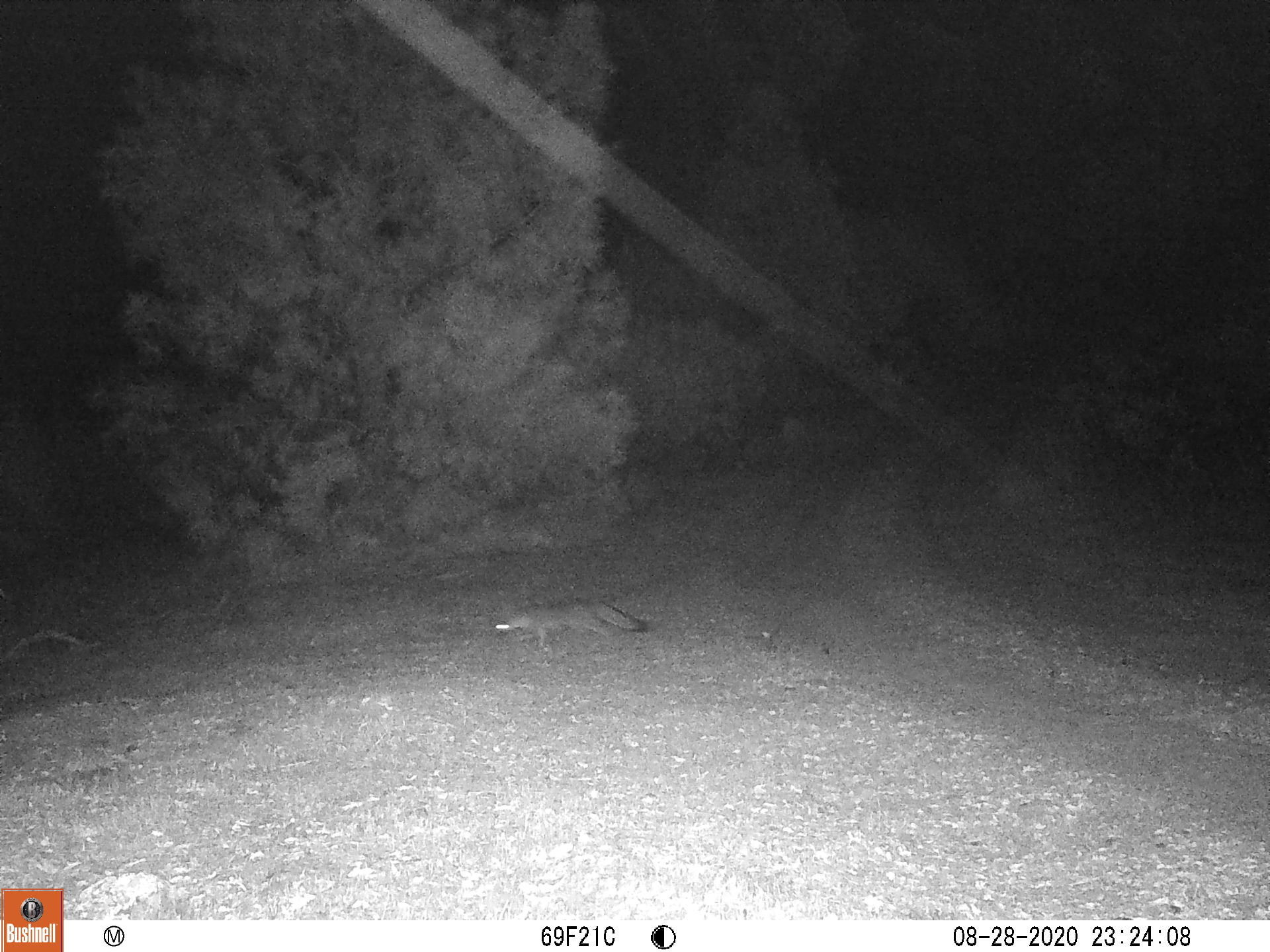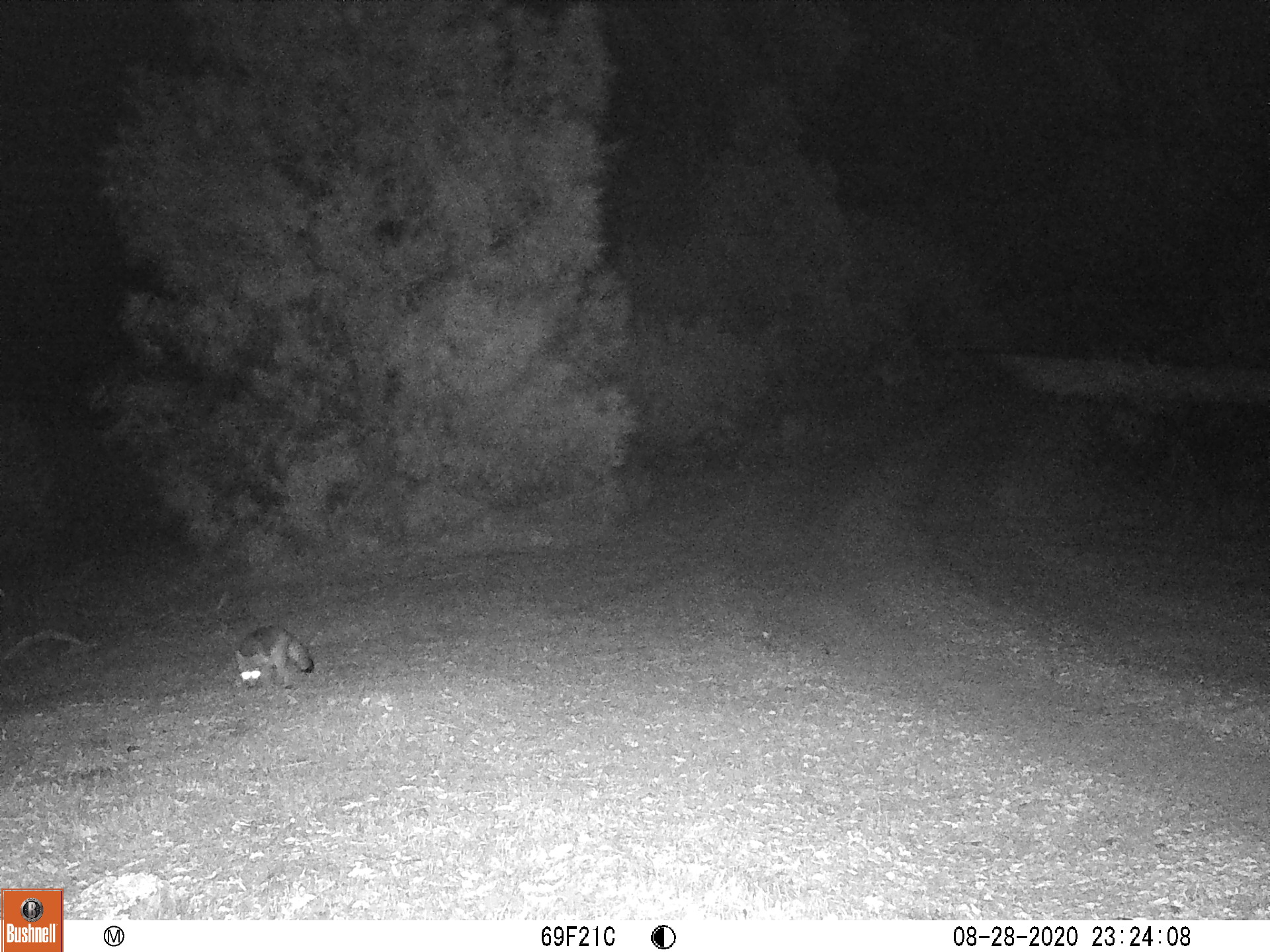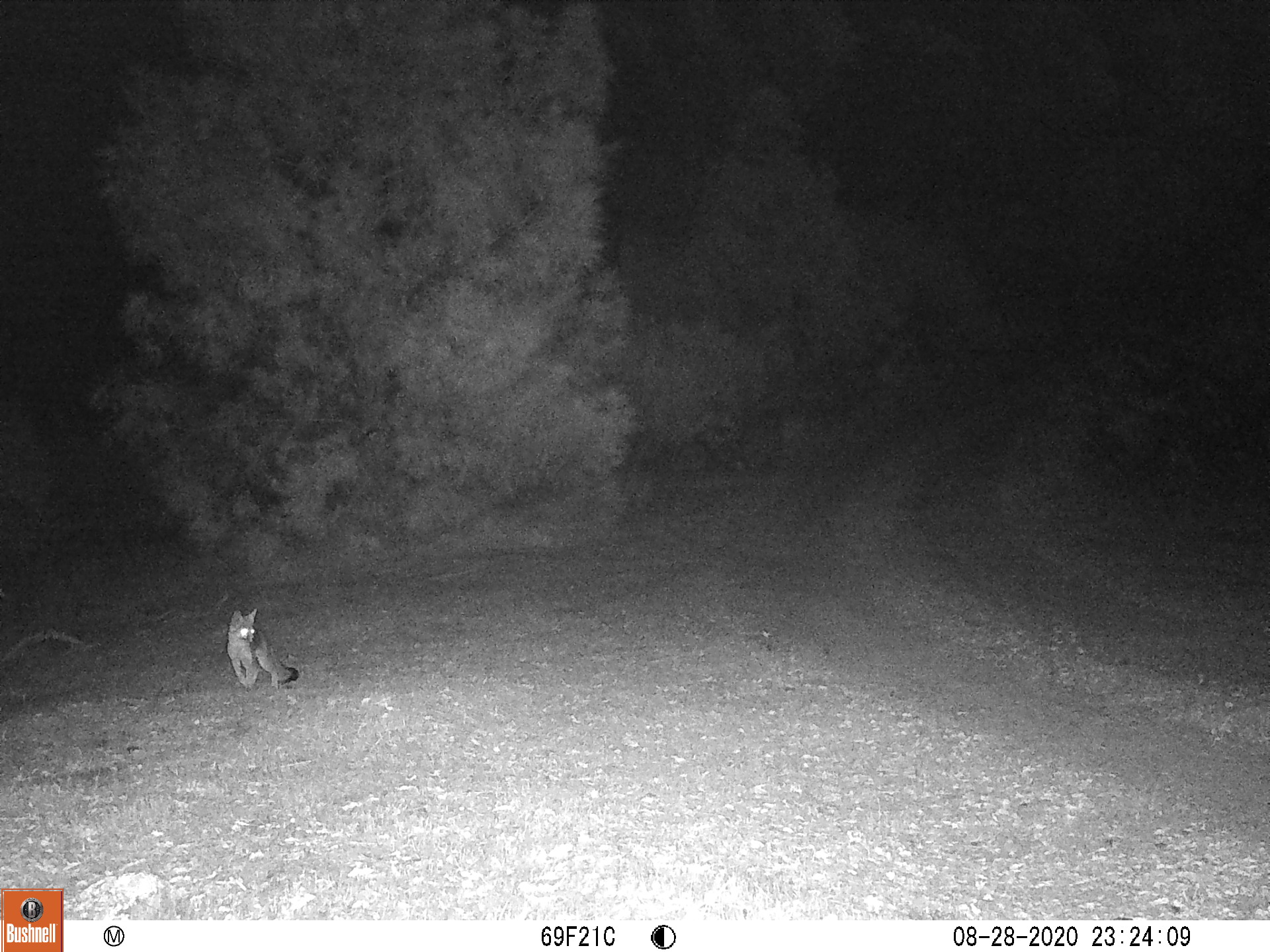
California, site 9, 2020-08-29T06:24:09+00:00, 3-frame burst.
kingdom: Animalia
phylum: Chordata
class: Mammalia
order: Carnivora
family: Canidae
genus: Urocyon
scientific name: Urocyon cinereoargenteus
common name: gray fox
Gray fox (Urocyon cinereoargenteus).